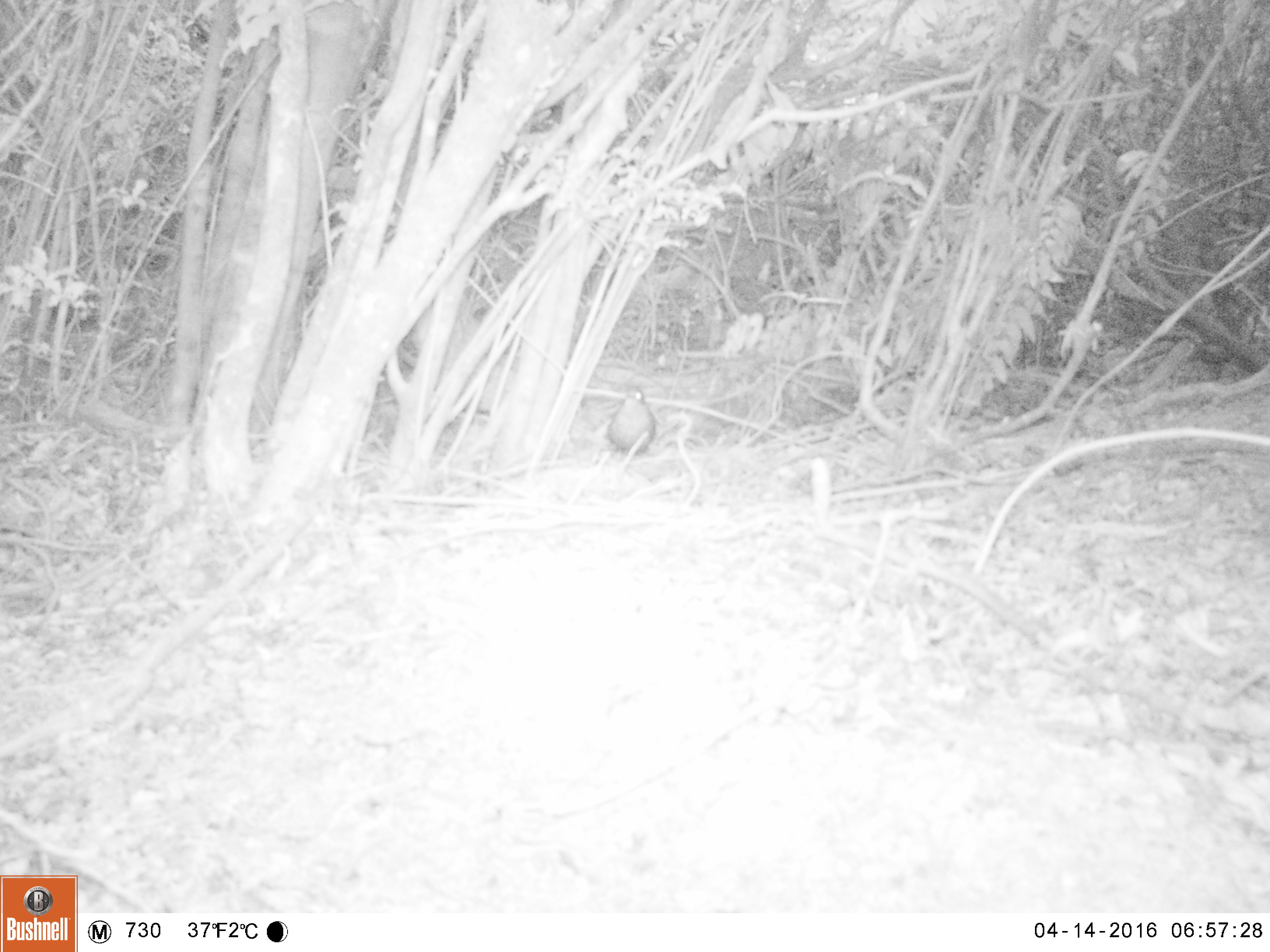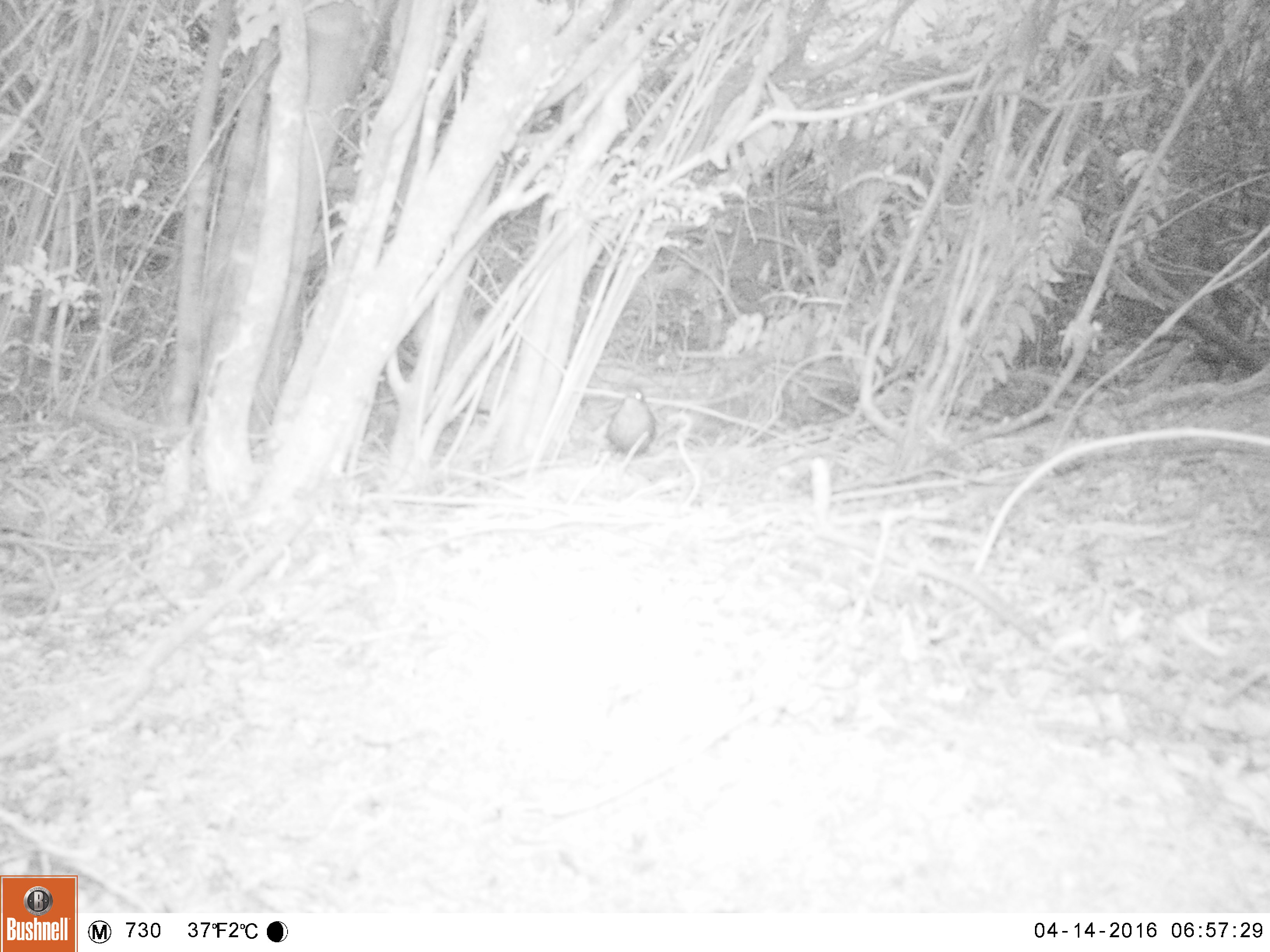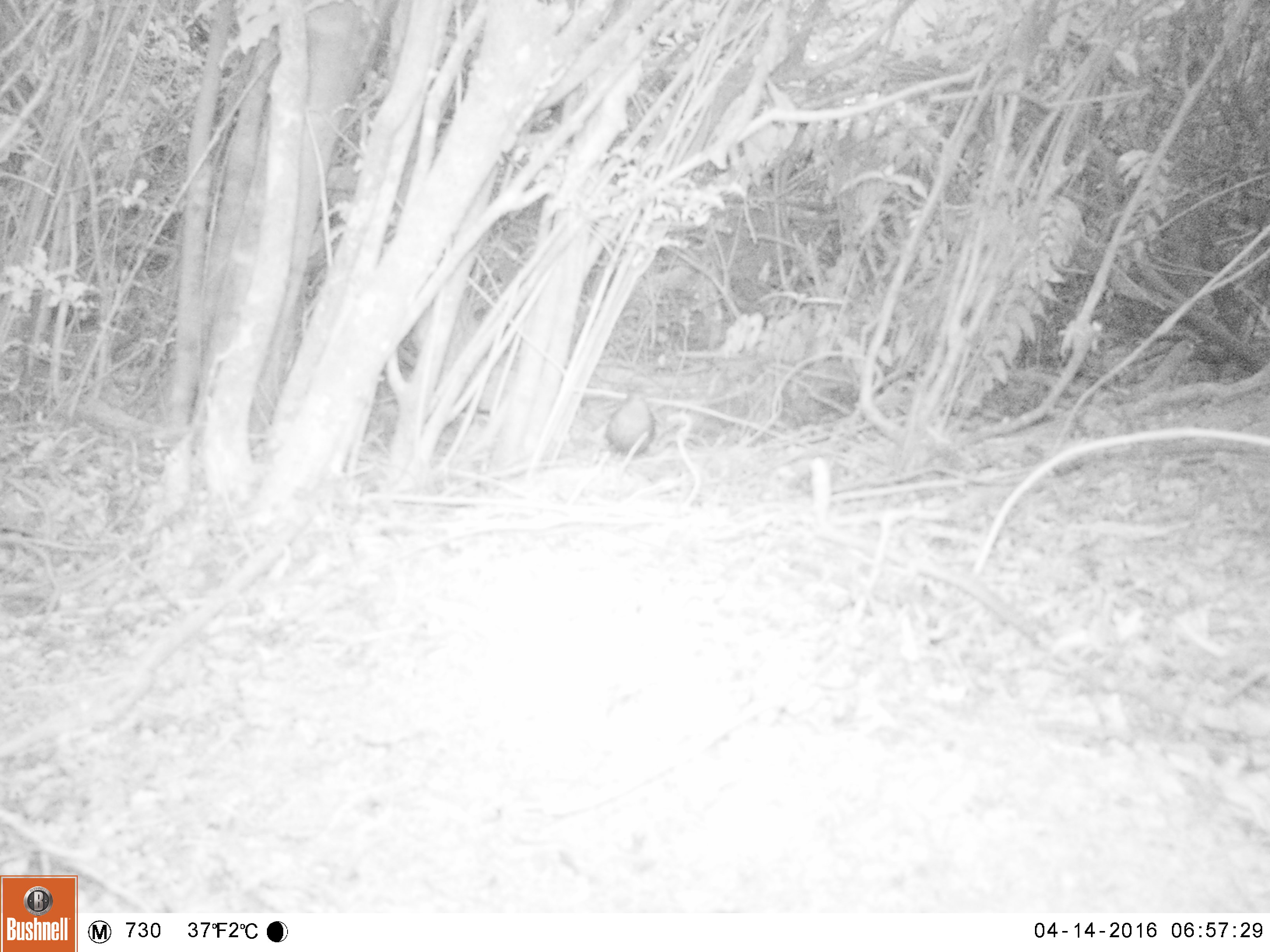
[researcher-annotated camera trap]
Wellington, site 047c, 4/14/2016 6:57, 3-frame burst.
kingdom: Animalia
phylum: Chordata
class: Aves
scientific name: Aves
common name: bird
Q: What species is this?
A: Bird (Aves).